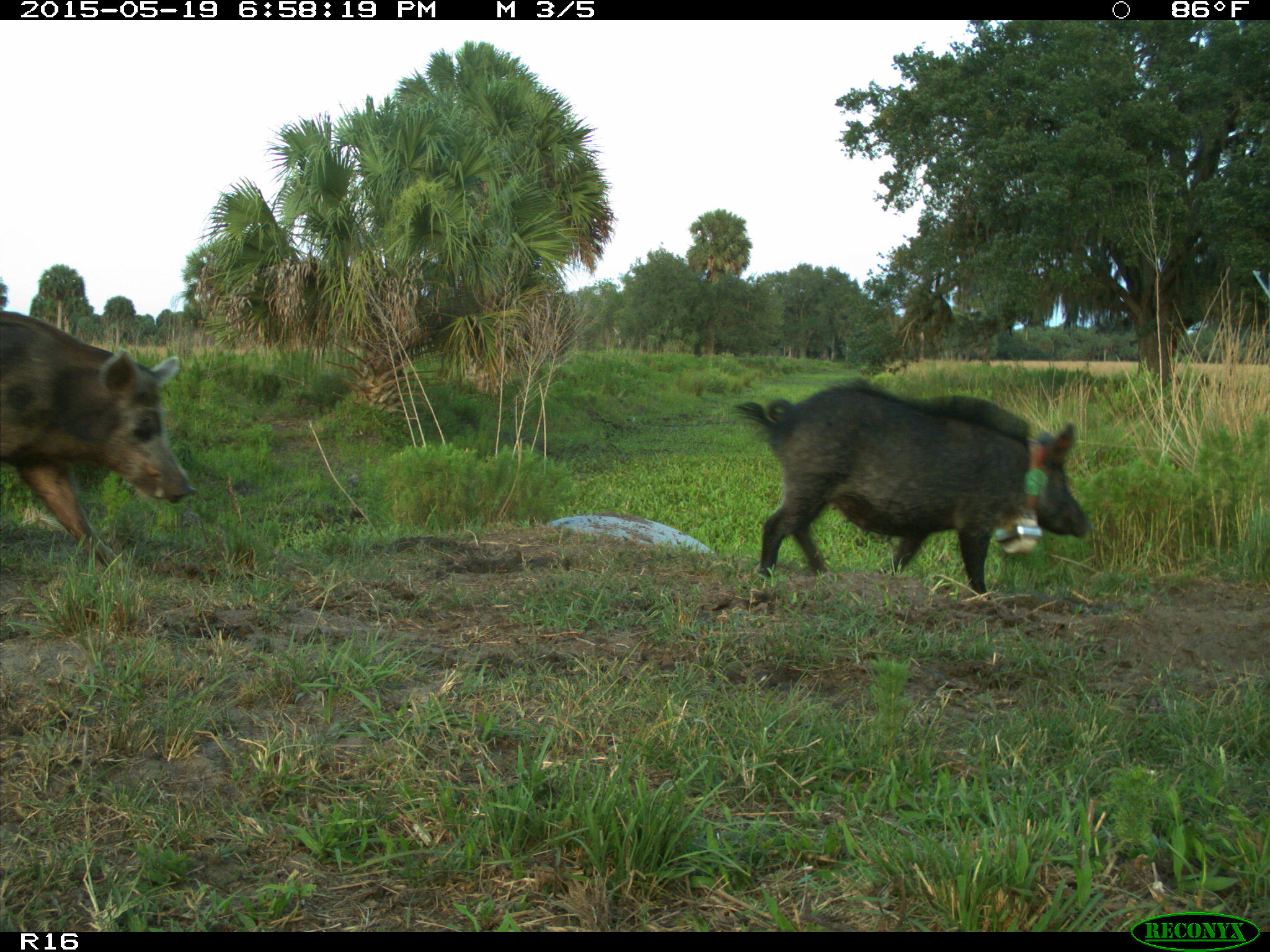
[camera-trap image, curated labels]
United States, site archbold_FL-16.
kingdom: Animalia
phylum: Chordata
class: Mammalia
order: Artiodactyla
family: Suidae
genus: Sus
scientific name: Sus scrofa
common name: wild boar